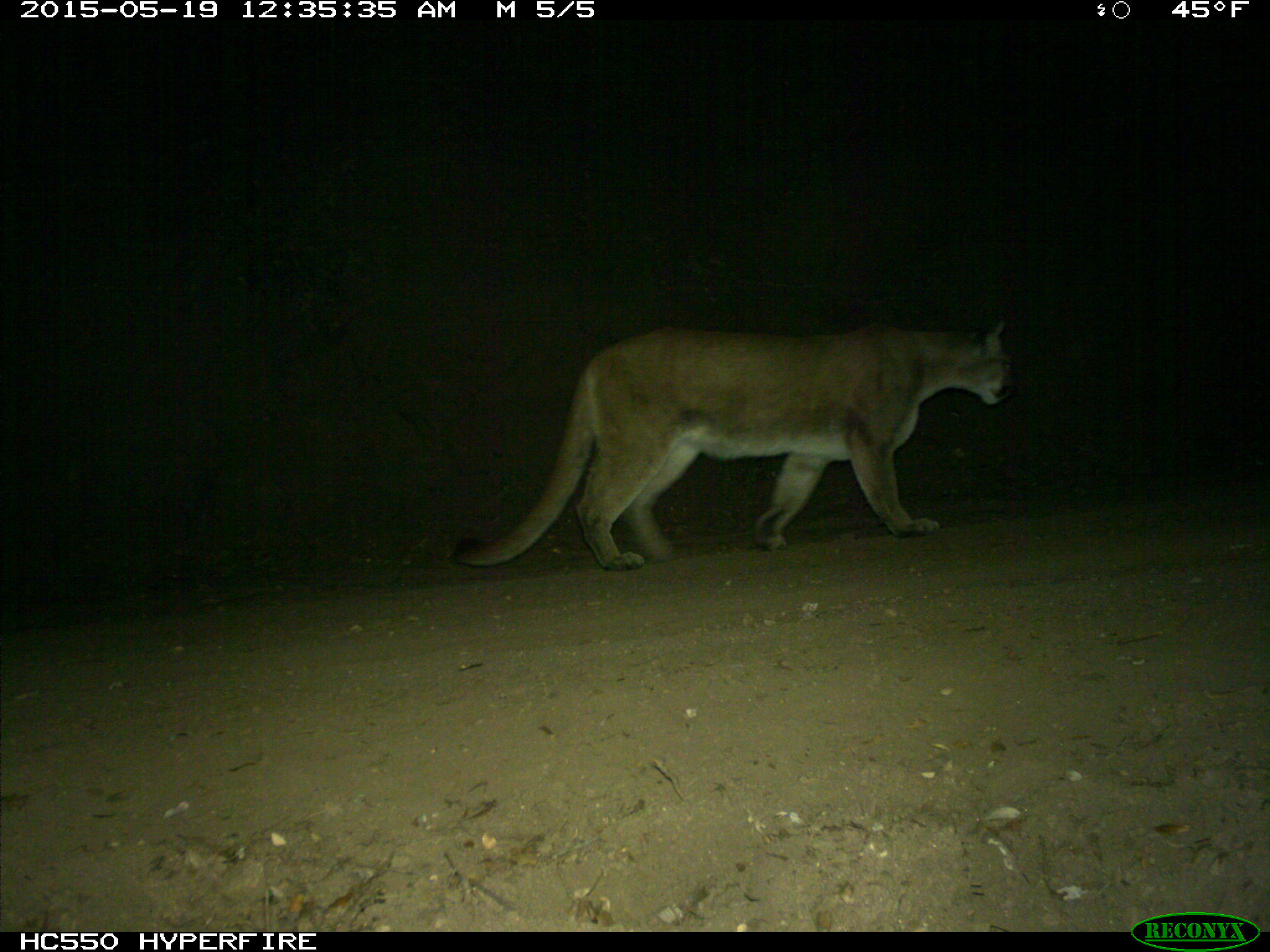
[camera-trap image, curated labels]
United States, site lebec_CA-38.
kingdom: Animalia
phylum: Chordata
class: Mammalia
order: Carnivora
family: Felidae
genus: Puma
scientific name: Puma concolor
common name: mountain lion